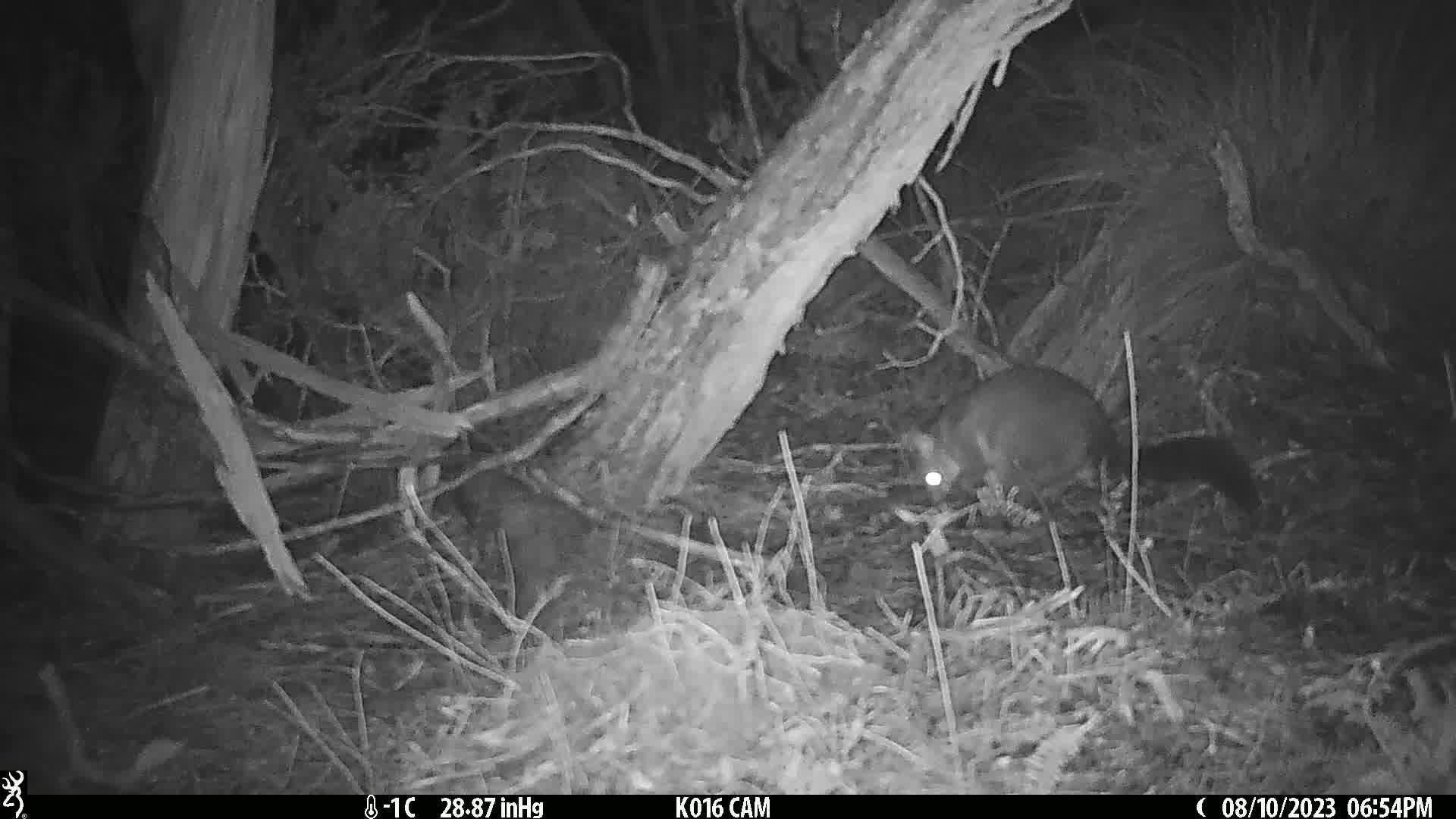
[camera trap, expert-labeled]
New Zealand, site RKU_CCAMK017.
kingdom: Animalia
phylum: Chordata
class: Mammalia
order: Diprotodontia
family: Phalangeridae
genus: Trichosurus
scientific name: Trichosurus vulpecula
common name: common brushtail possum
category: possum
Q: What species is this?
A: Possum (common brushtail possum) (Trichosurus vulpecula).